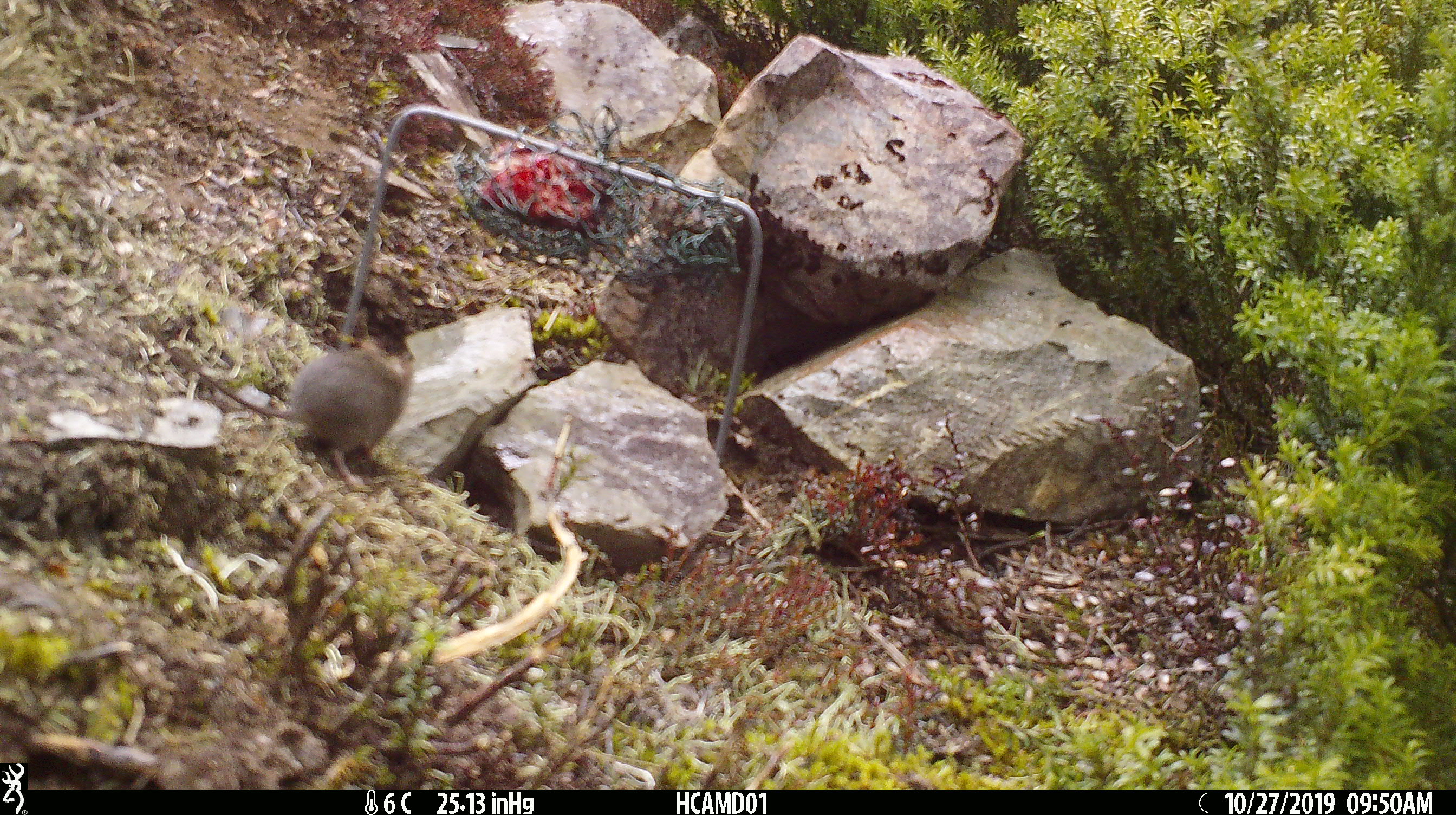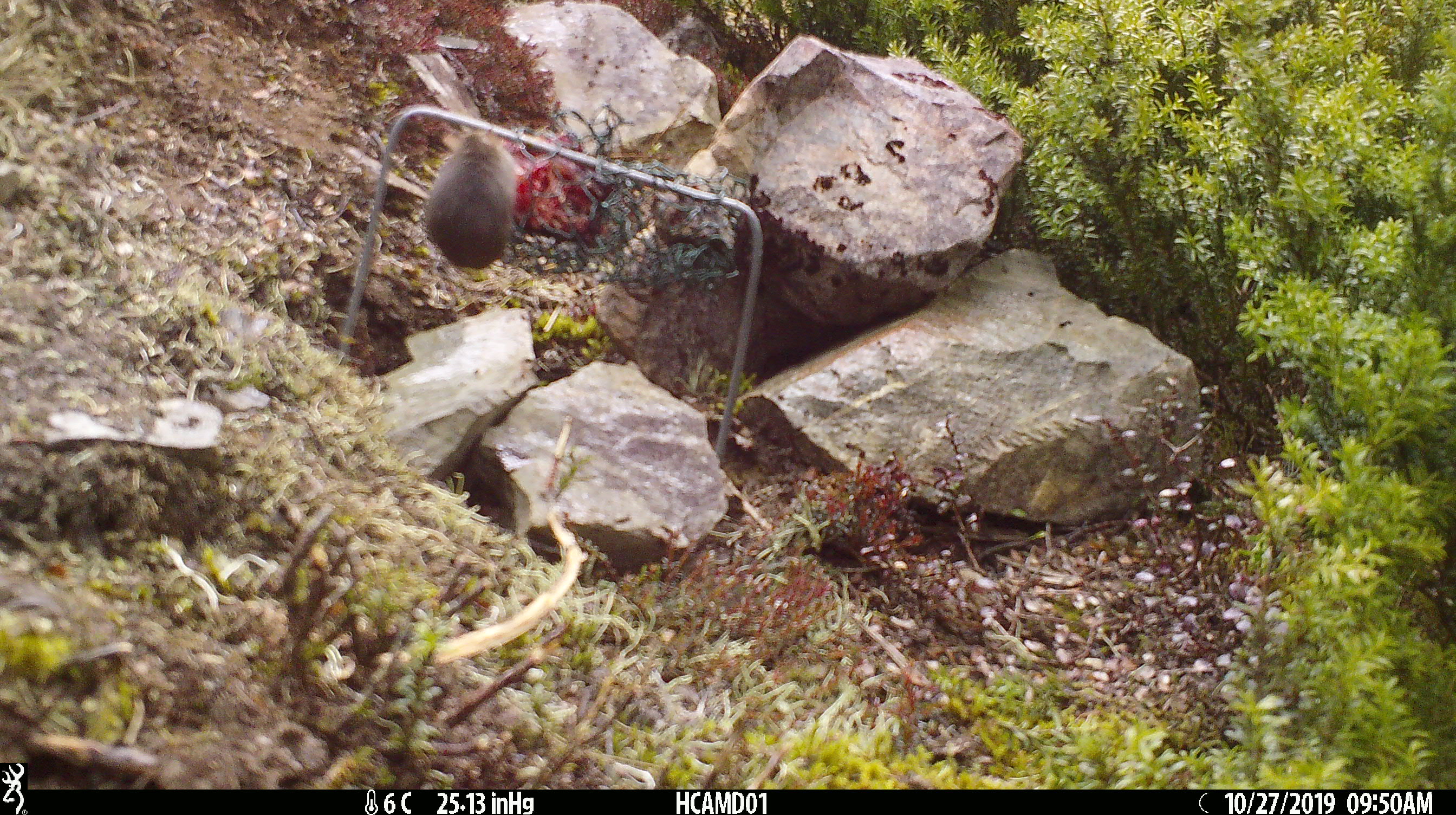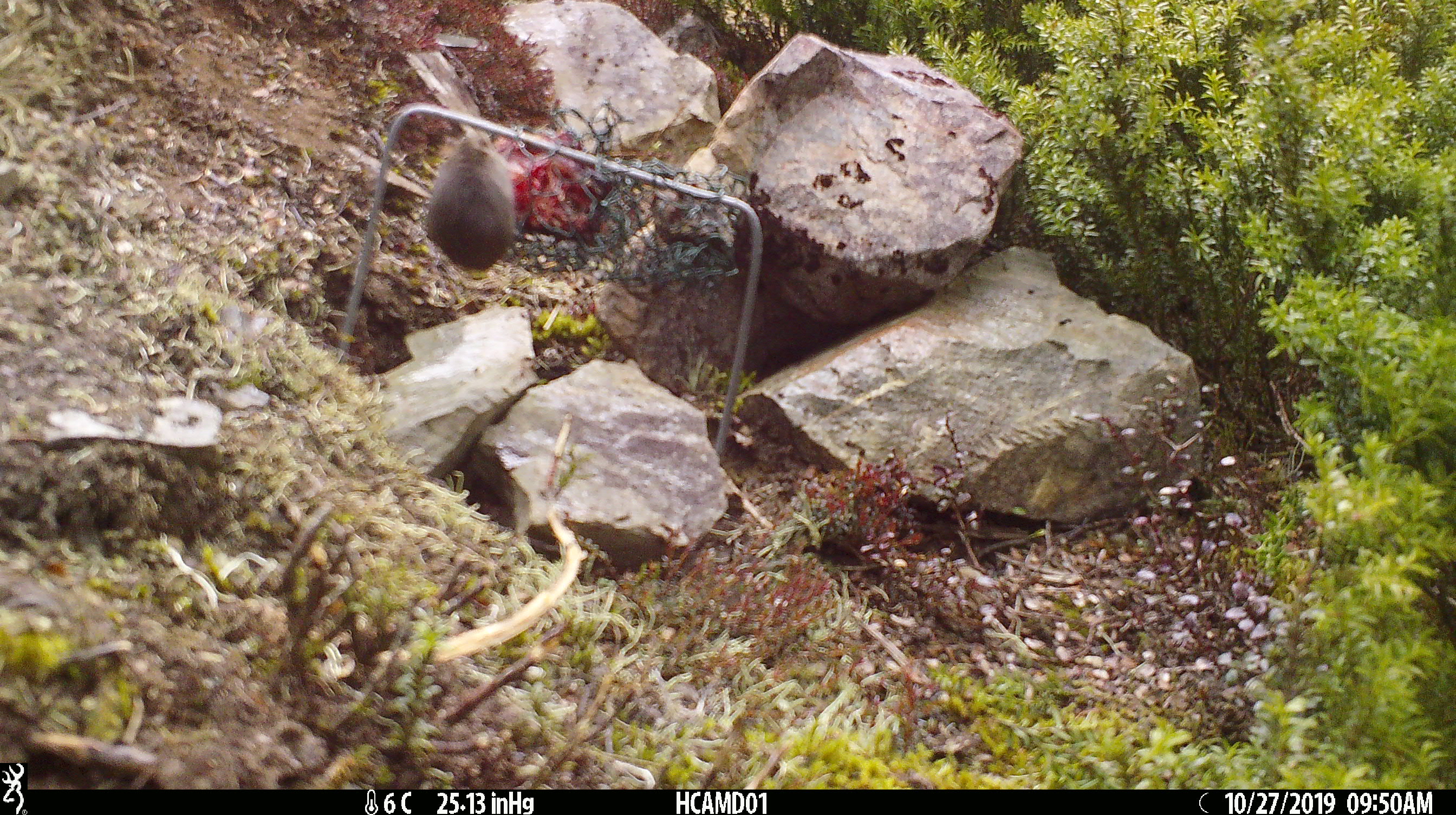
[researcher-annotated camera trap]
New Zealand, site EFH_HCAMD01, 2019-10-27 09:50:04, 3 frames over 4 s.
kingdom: Animalia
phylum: Chordata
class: Mammalia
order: Rodentia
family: Muridae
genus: Mus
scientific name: Mus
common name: mouse